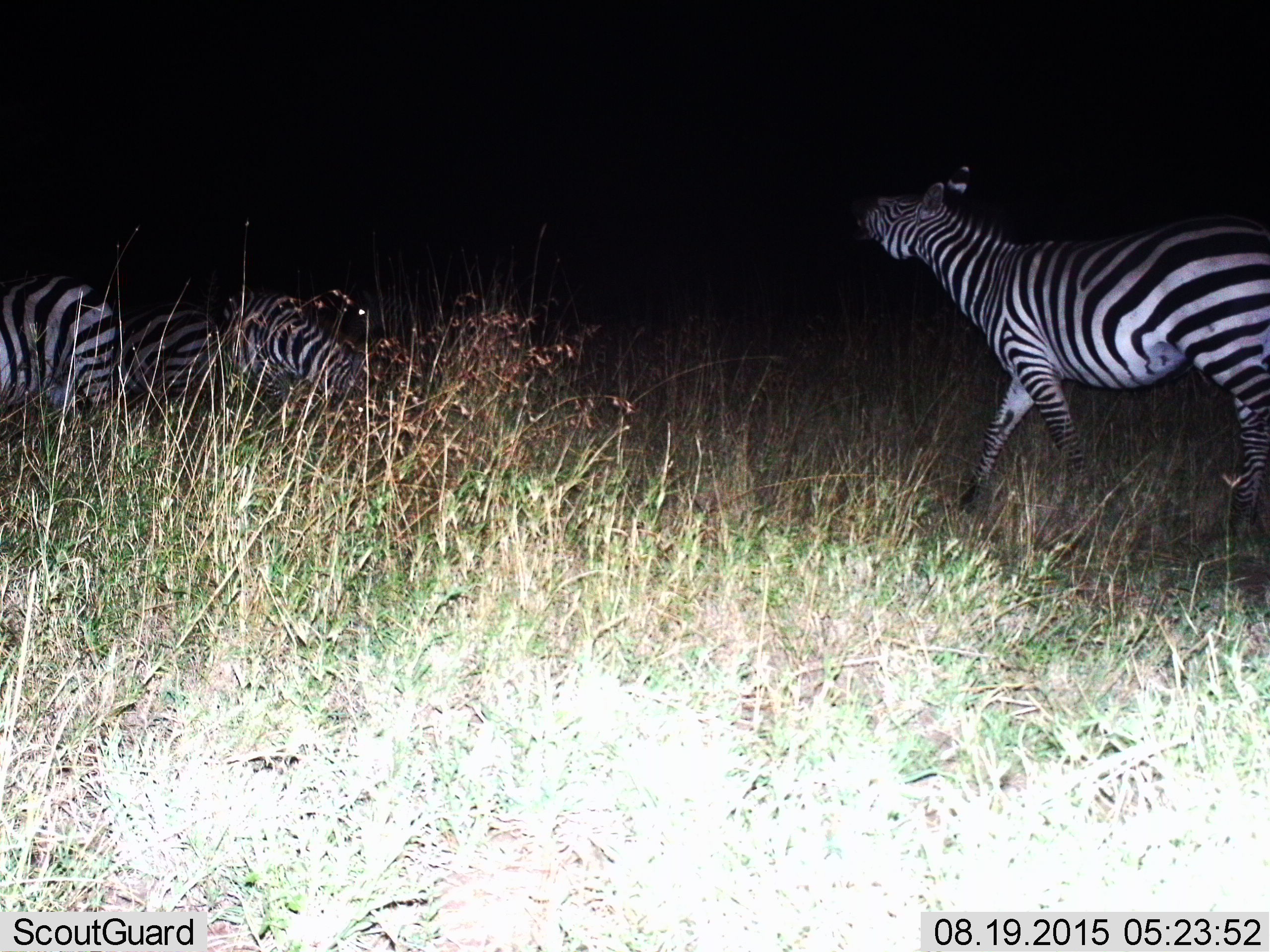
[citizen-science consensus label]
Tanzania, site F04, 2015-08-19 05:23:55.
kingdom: Animalia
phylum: Chordata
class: Mammalia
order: Perissodactyla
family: Equidae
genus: Equus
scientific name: Equus quagga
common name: plains zebra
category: zebra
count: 4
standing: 29%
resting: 0%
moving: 94%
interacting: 0%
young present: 0%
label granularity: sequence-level